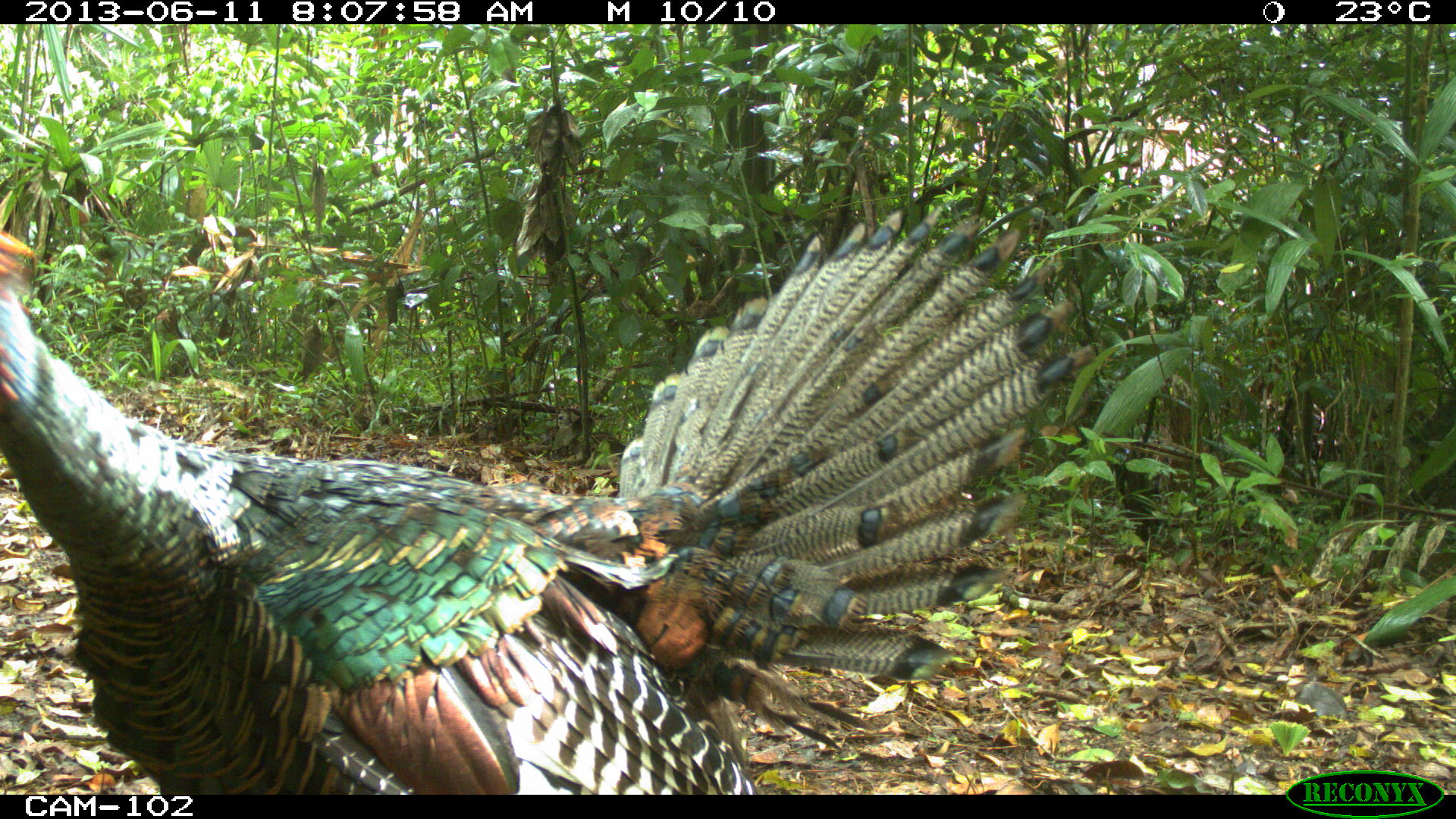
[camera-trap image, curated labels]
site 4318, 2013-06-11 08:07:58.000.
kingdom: Animalia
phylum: Chordata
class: Aves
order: Galliformes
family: Phasianidae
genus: Meleagris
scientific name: Meleagris ocellata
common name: ocellated turkey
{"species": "Meleagris ocellata (ocellated turkey)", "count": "1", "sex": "male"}